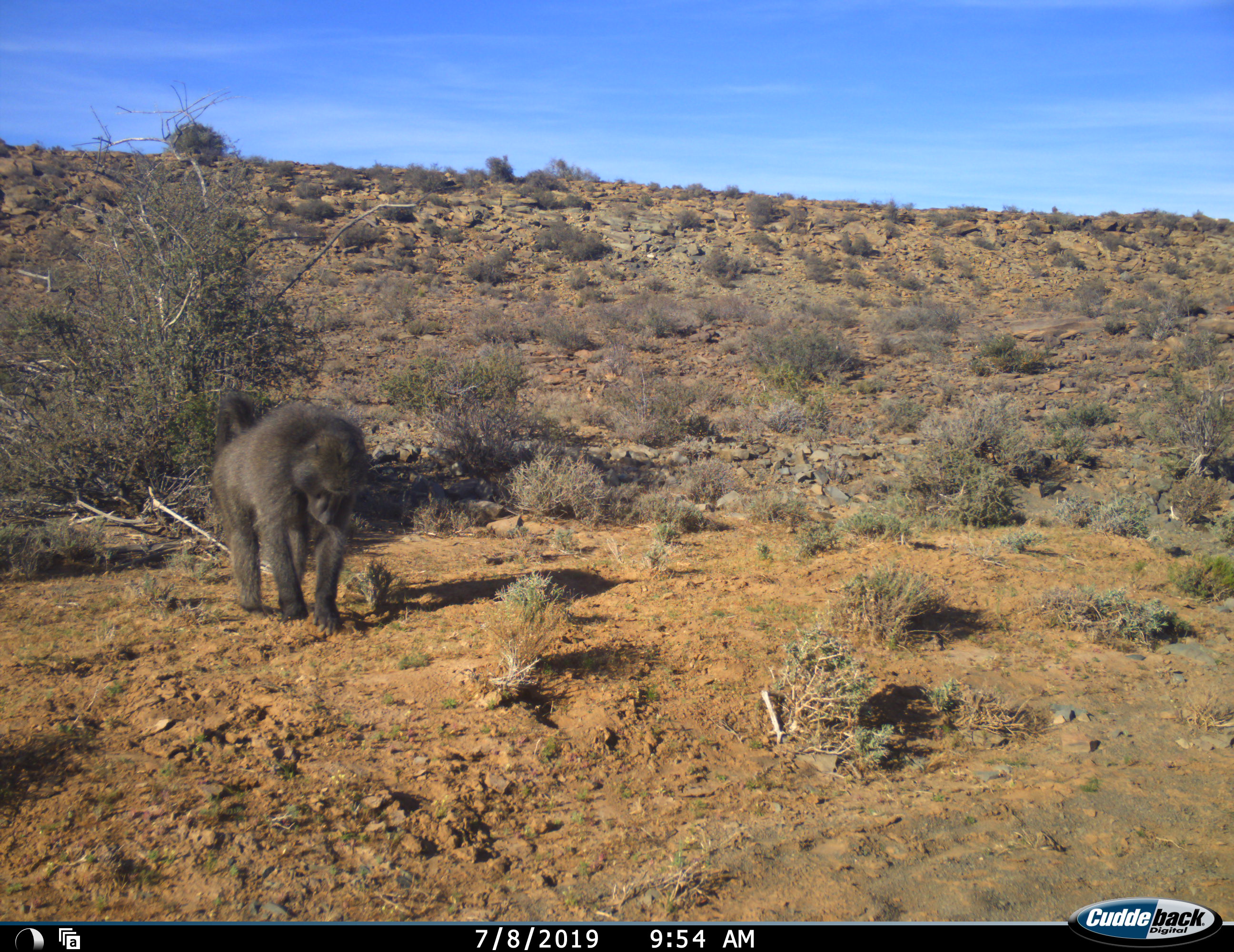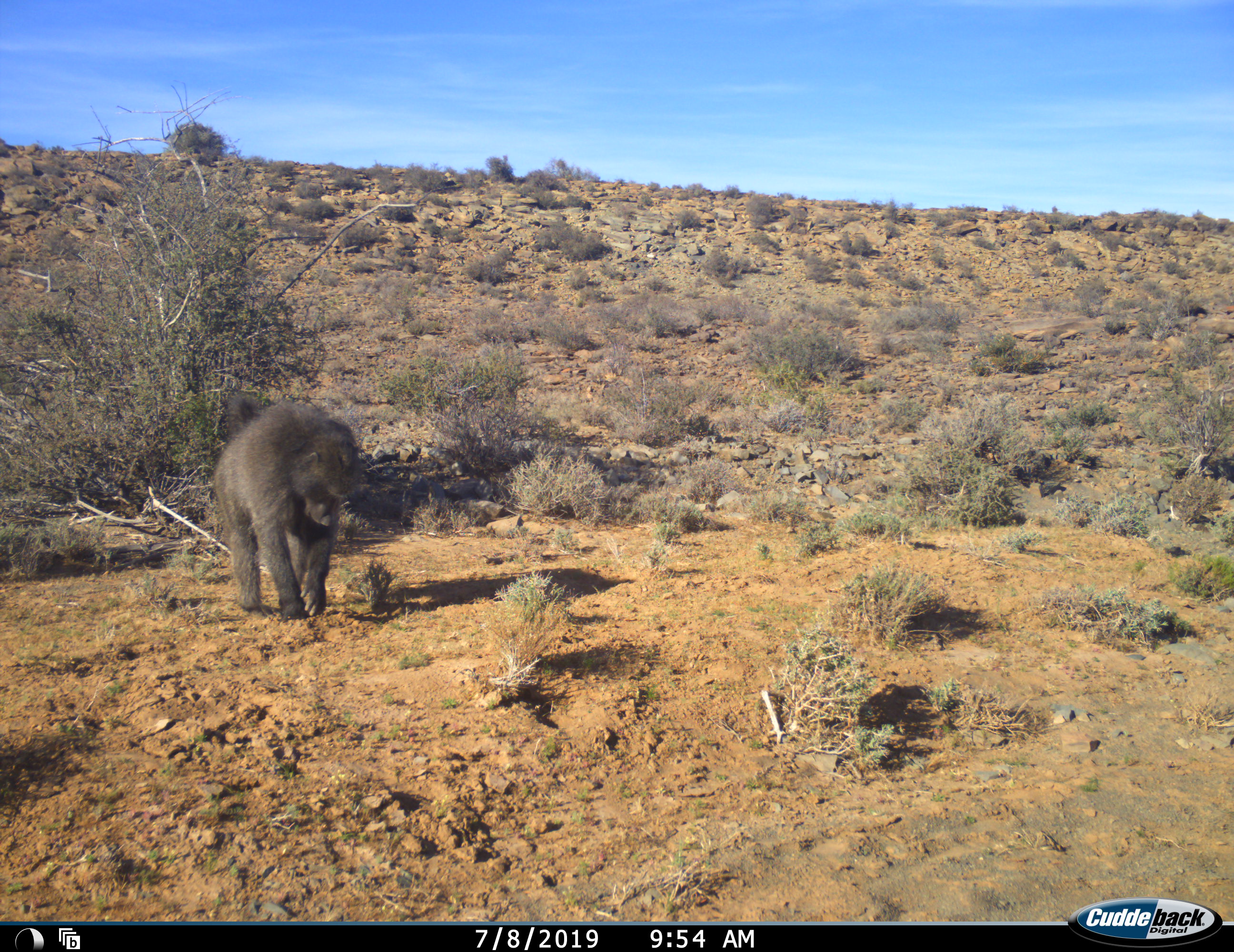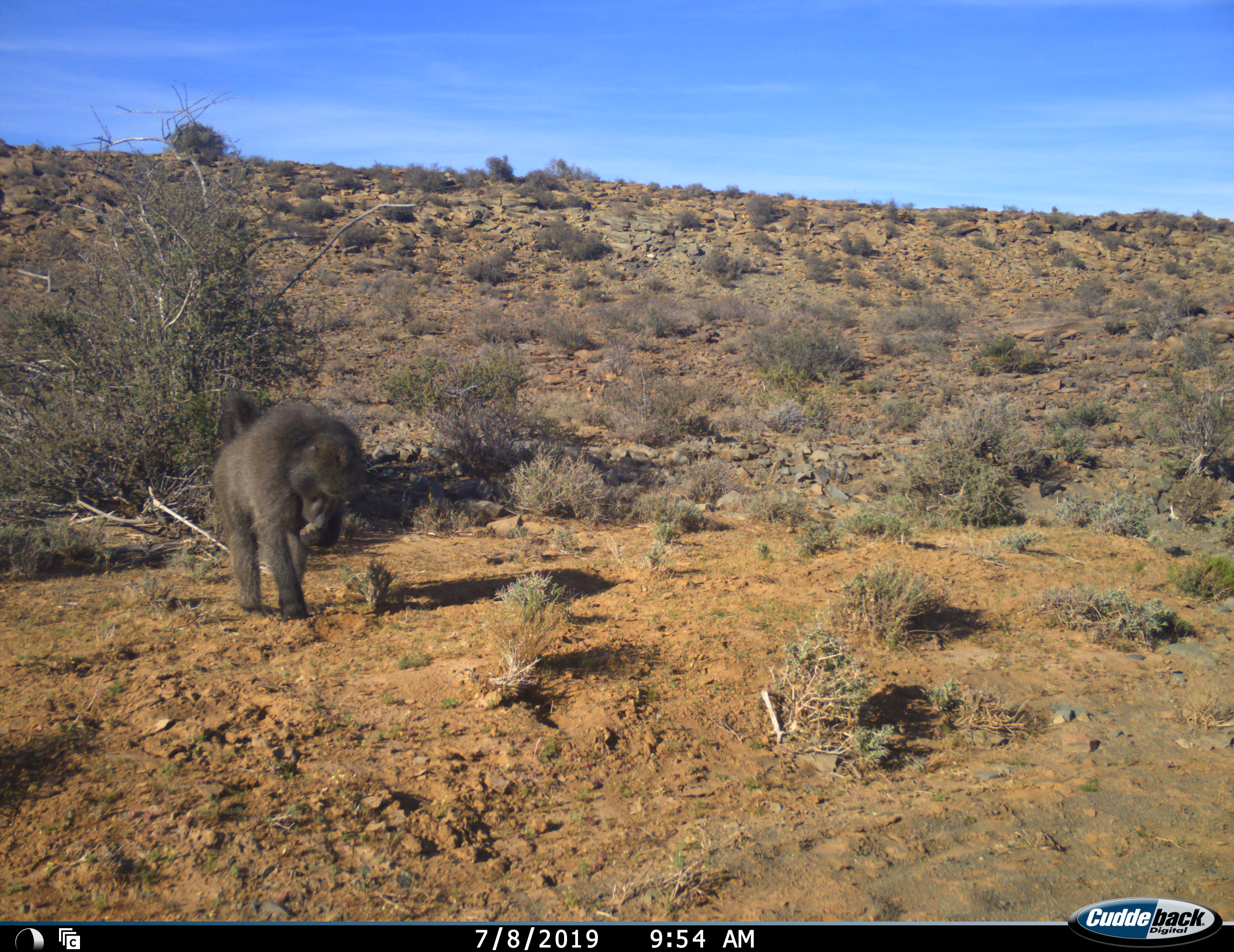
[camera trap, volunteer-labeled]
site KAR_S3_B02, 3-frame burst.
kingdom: Animalia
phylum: Chordata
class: Mammalia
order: Primates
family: Cercopithecidae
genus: Papio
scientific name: Papio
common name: baboon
Baboon (Papio), count 1. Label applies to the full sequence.